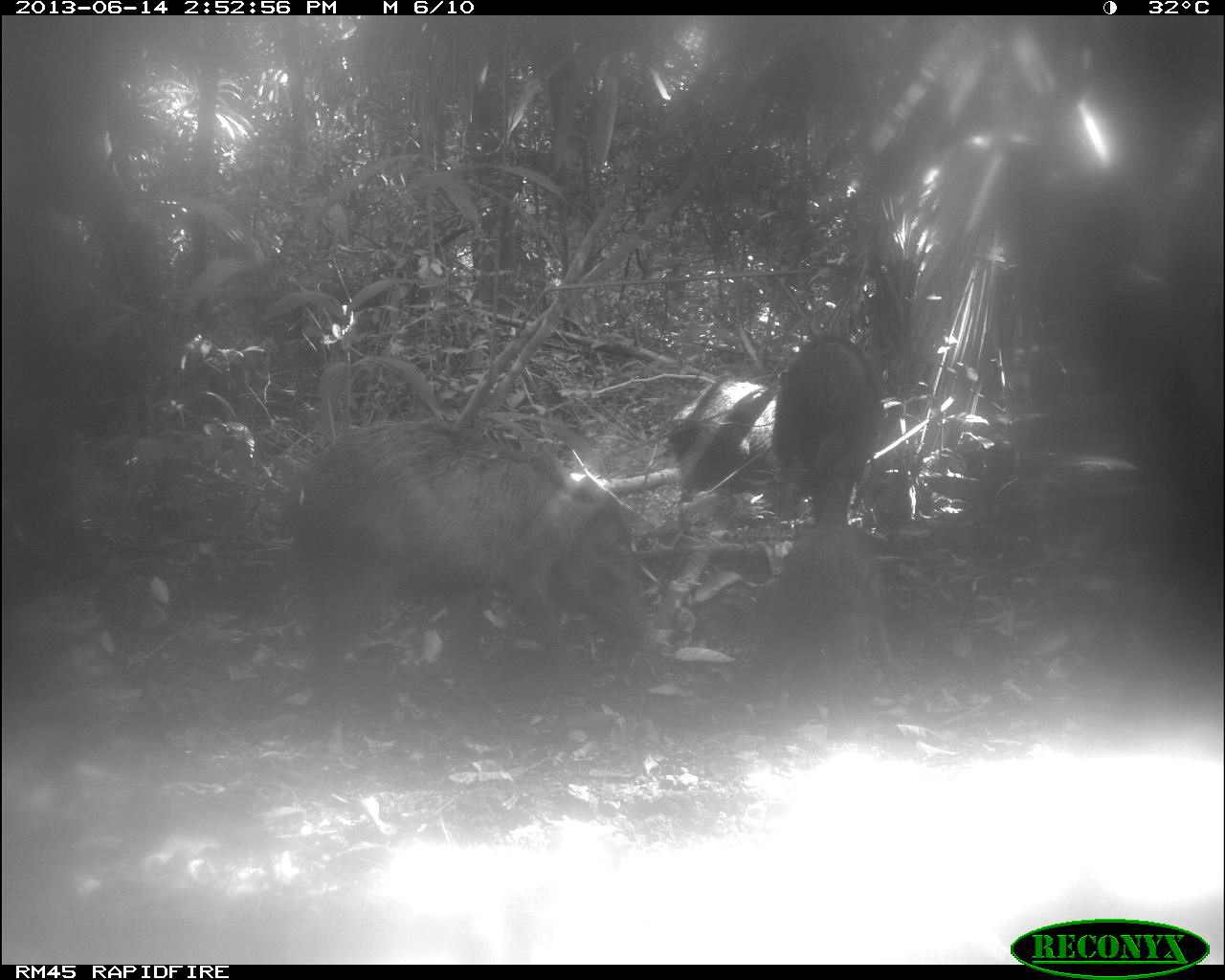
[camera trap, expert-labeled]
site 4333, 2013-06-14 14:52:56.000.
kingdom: Animalia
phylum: Chordata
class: Mammalia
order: Artiodactyla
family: Tayassuidae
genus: Tayassu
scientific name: Tayassu pecari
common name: white-lipped peccary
Tayassu pecari (white-lipped peccary), count 3.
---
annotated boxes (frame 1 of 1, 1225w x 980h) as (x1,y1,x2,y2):
tayassu pecari: (292,419,650,726); (749,520,903,739); (771,335,884,525); (666,376,777,492)